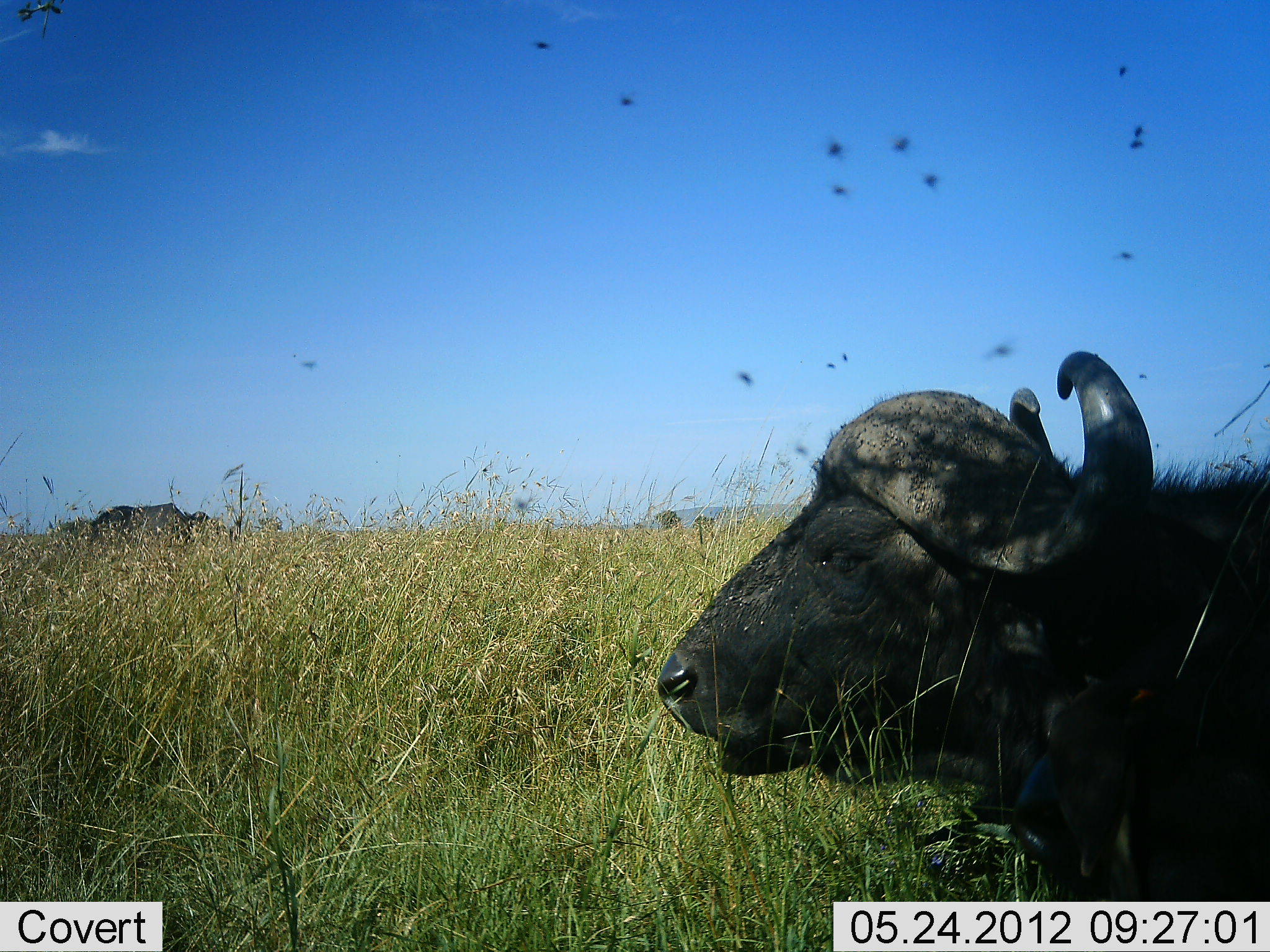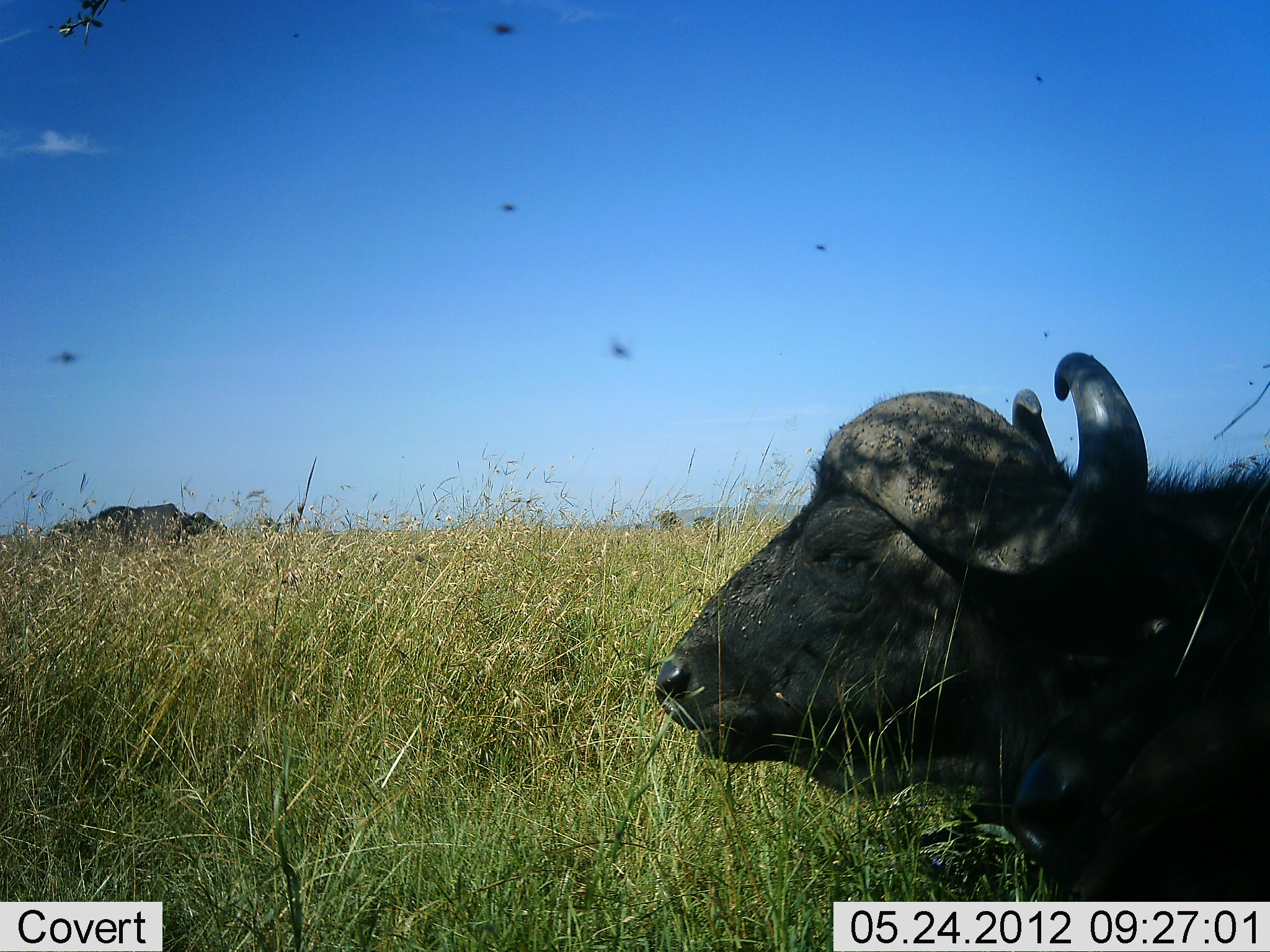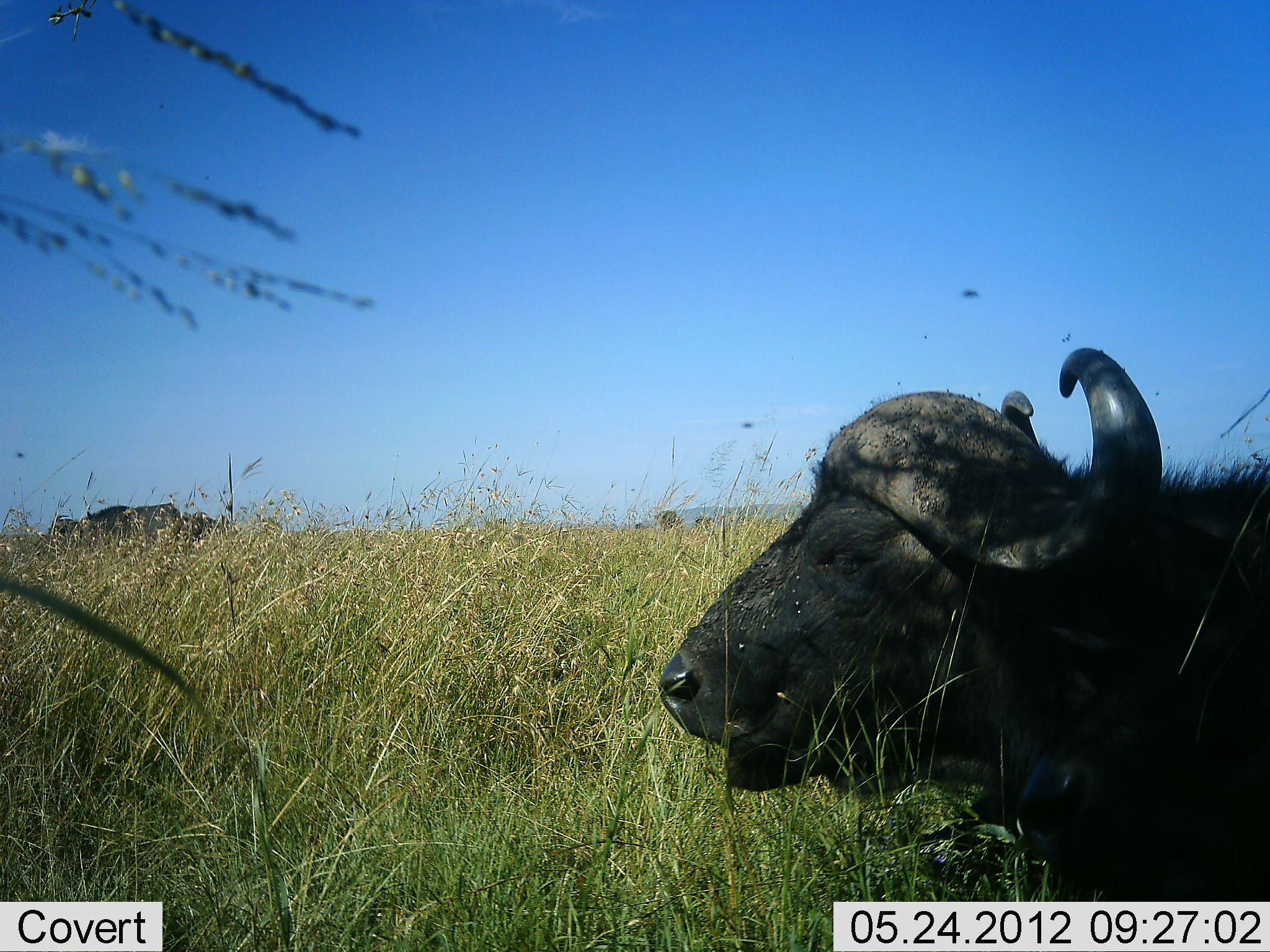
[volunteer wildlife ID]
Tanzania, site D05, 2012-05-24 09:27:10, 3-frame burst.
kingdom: Animalia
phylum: Chordata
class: Mammalia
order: Artiodactyla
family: Bovidae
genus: Syncerus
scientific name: Syncerus caffer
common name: cape buffalo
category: buffalo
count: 2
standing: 60%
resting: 100%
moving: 0%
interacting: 0%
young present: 0%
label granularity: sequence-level